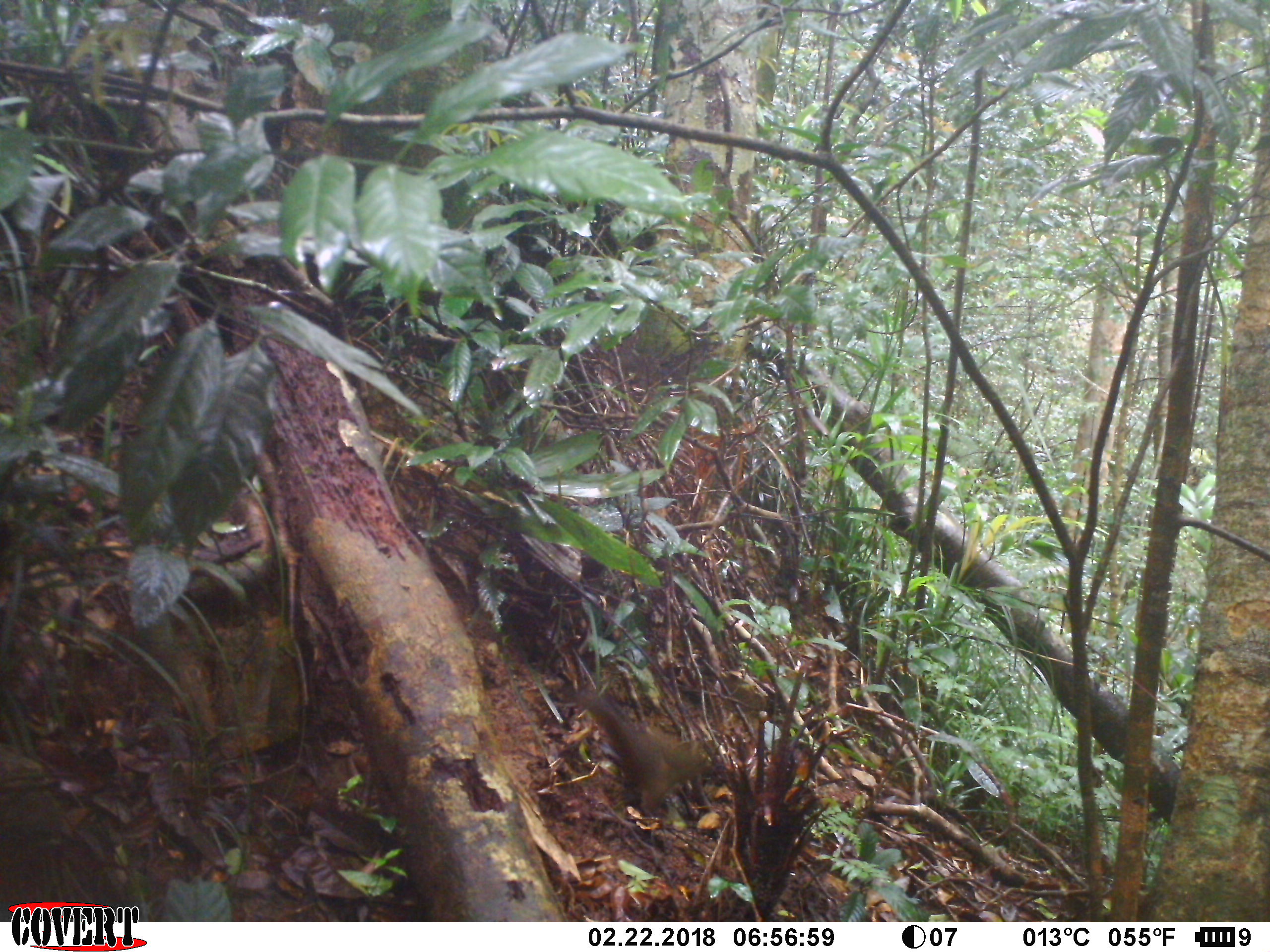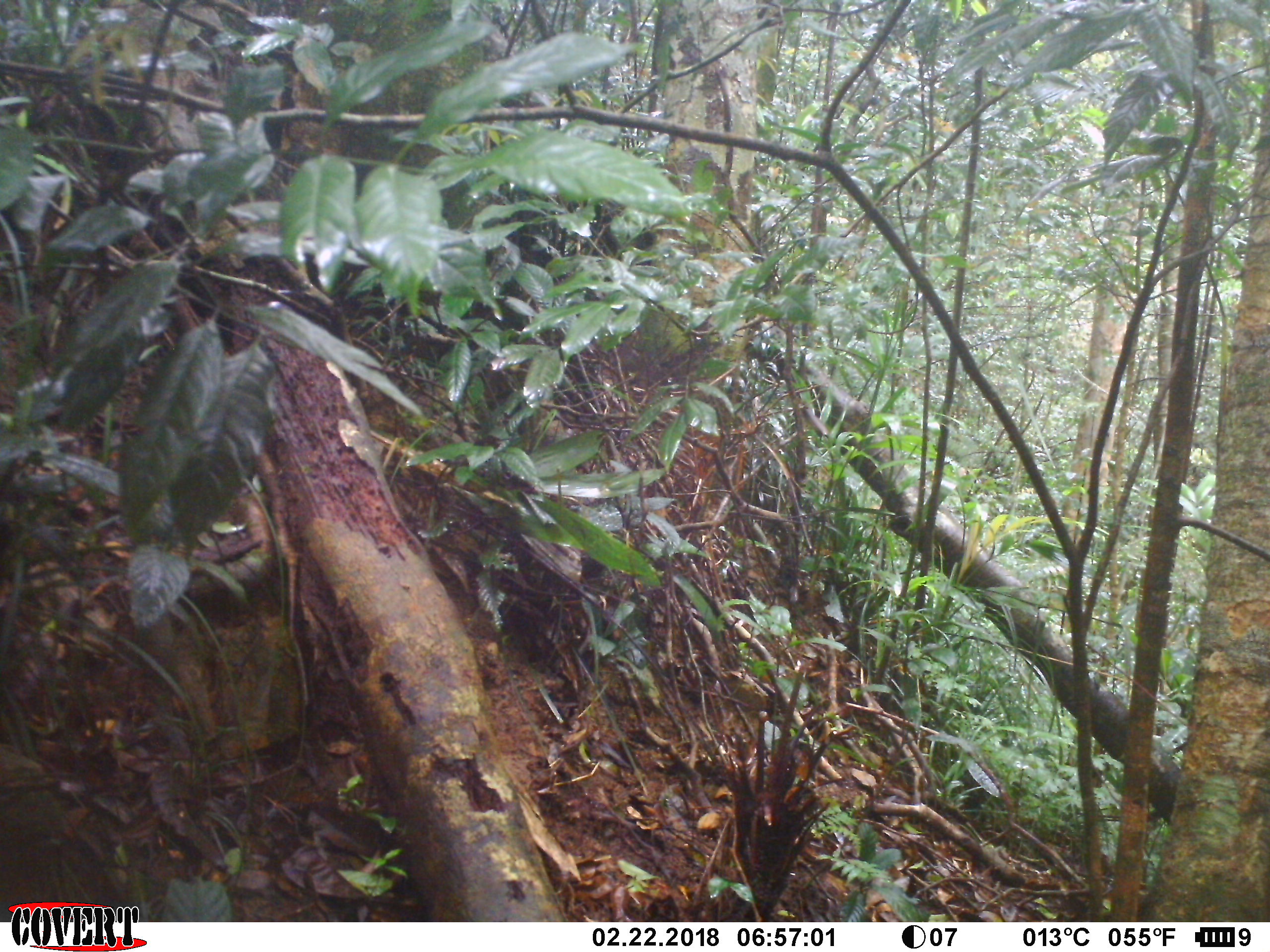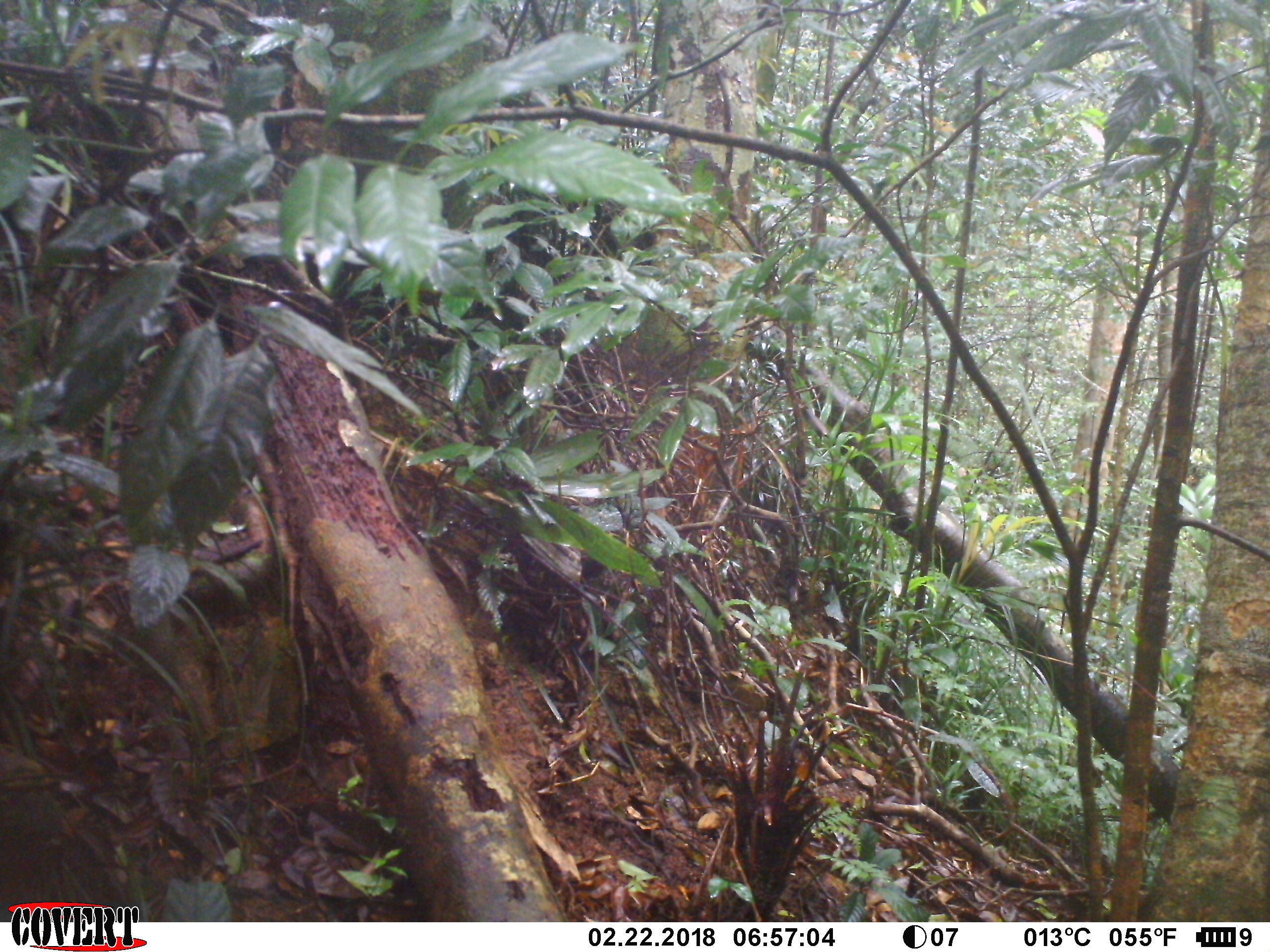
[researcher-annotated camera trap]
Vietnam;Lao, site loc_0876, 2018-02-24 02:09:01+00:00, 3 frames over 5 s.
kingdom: Animalia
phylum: Chordata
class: Mammalia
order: Rodentia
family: Sciuridae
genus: Sciurus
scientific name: Sciurus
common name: squirrel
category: unidentified squirrel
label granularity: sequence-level